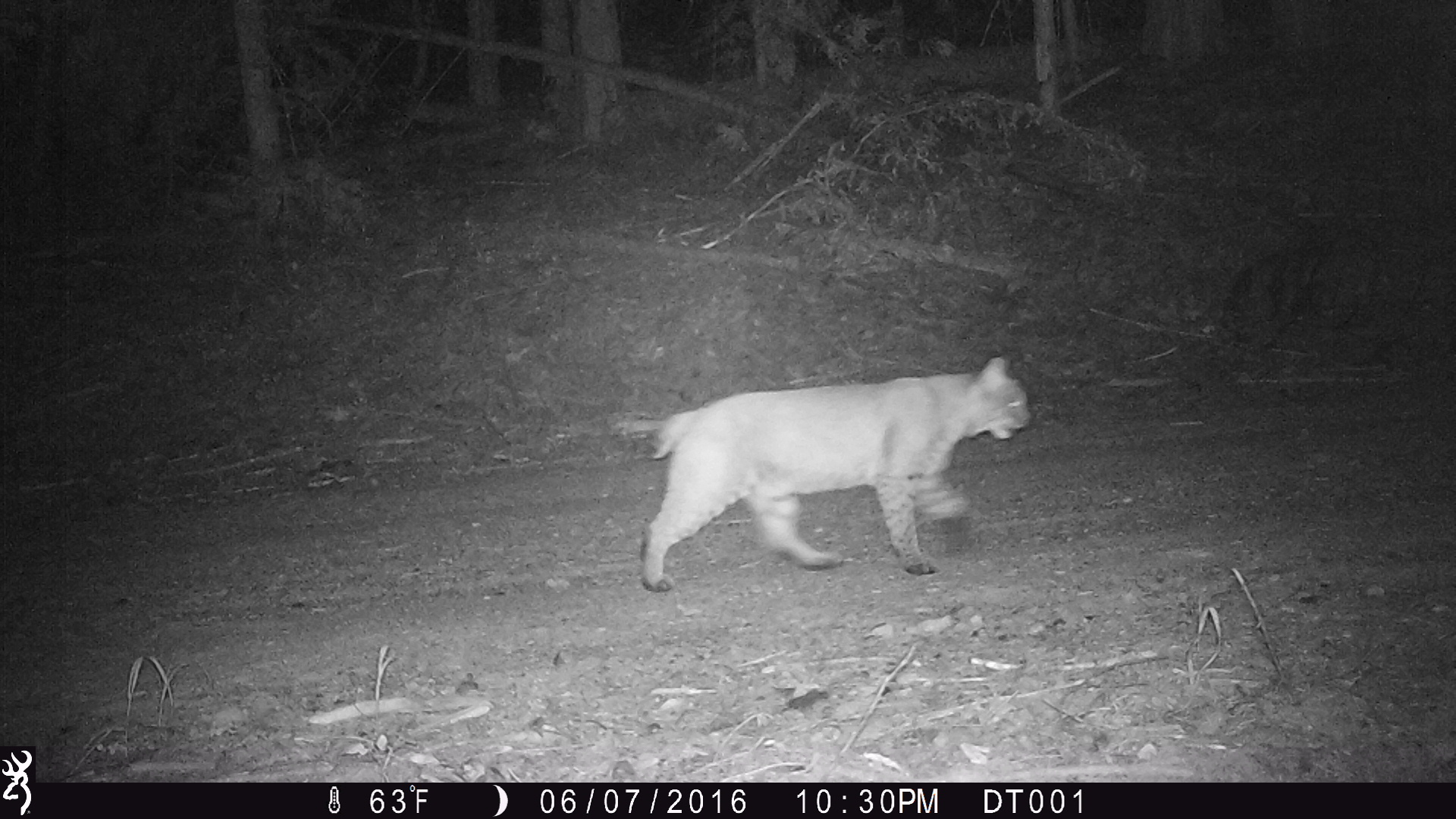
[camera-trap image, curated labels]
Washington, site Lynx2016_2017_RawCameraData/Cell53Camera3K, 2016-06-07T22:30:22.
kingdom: Animalia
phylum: Chordata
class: Mammalia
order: Carnivora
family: Felidae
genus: Lynx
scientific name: Lynx rufus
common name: bobcat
Lynx rufus (bobcat). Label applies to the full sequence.